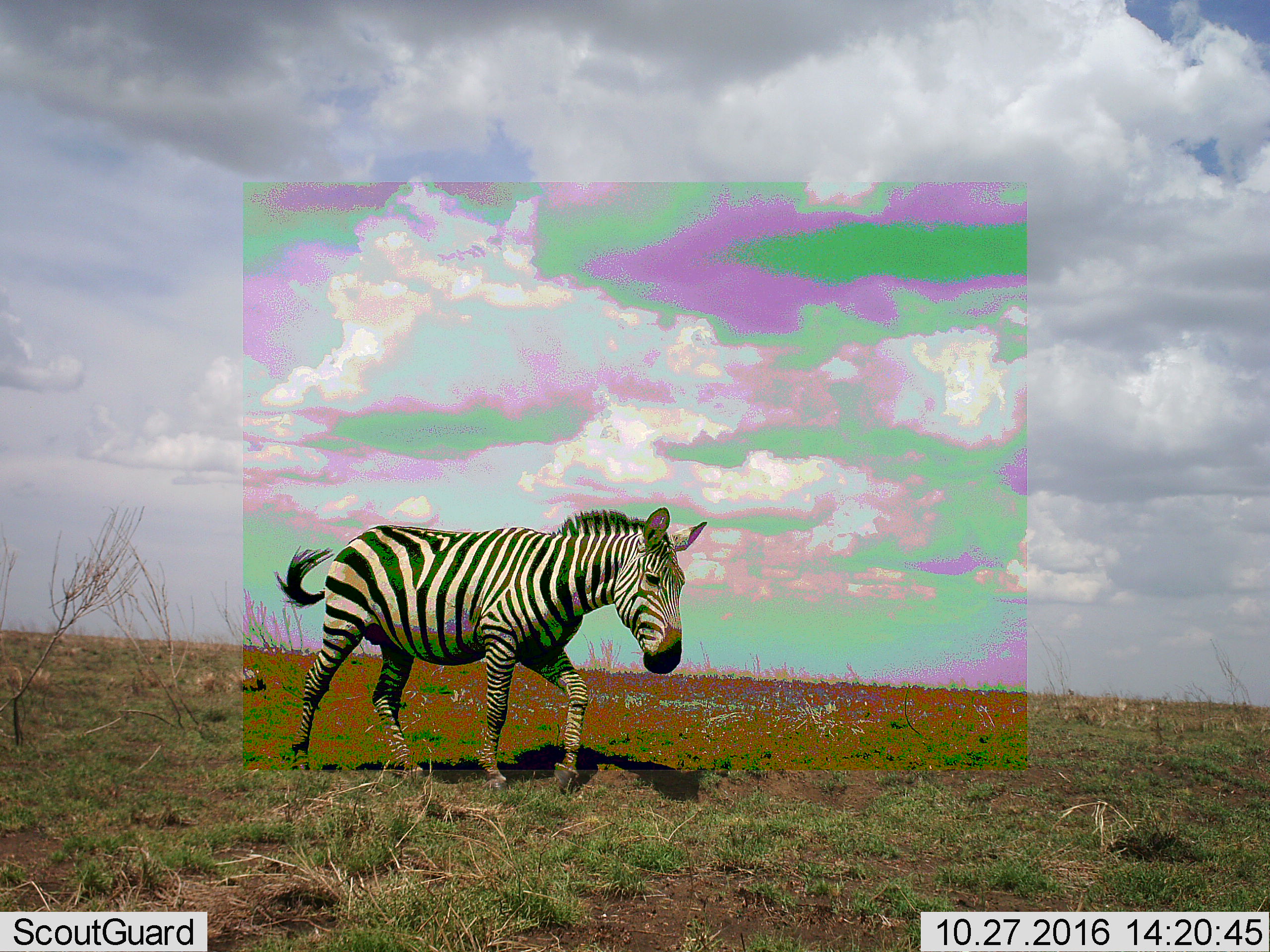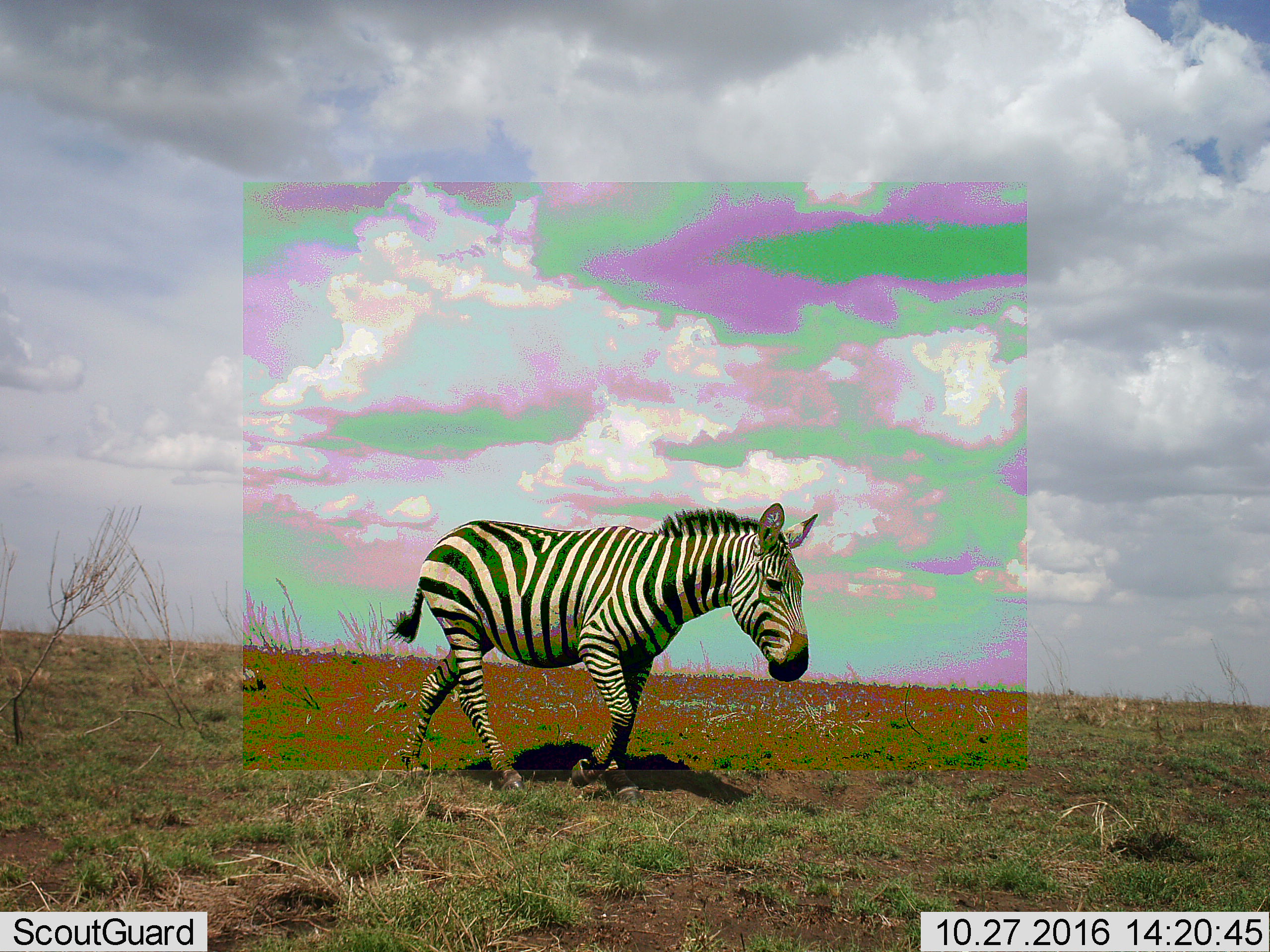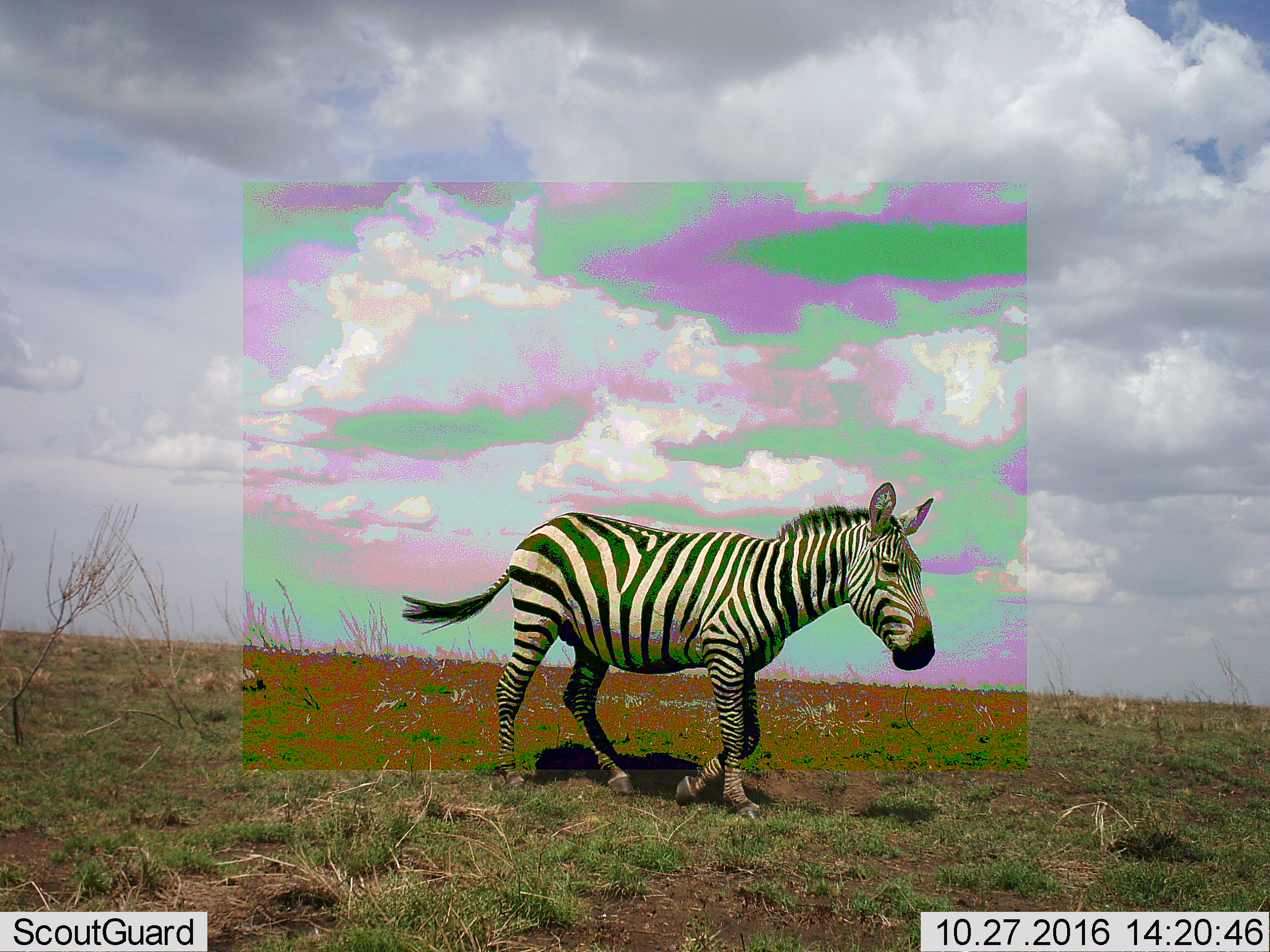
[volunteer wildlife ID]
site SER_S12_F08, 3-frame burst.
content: unidentified animal